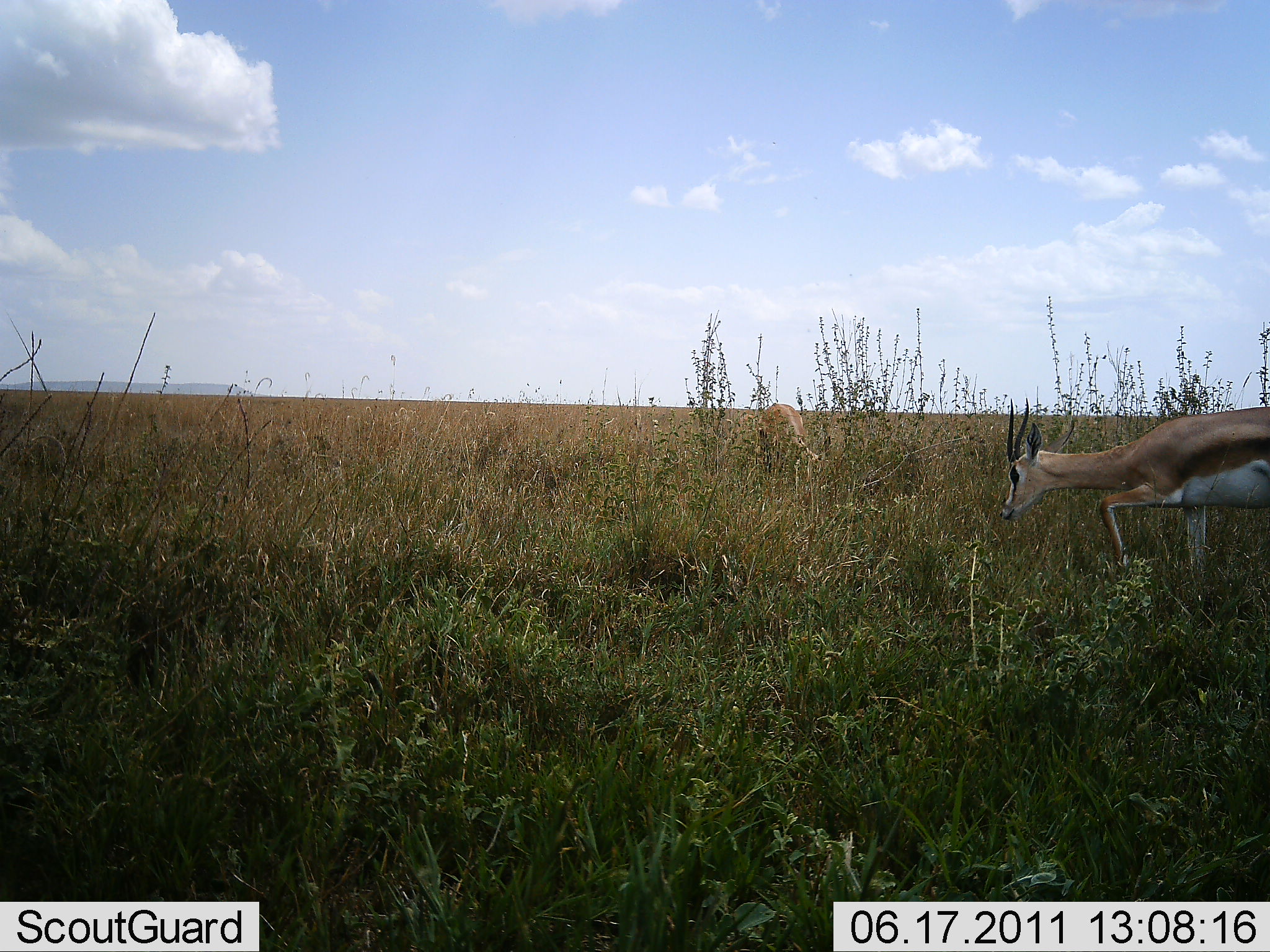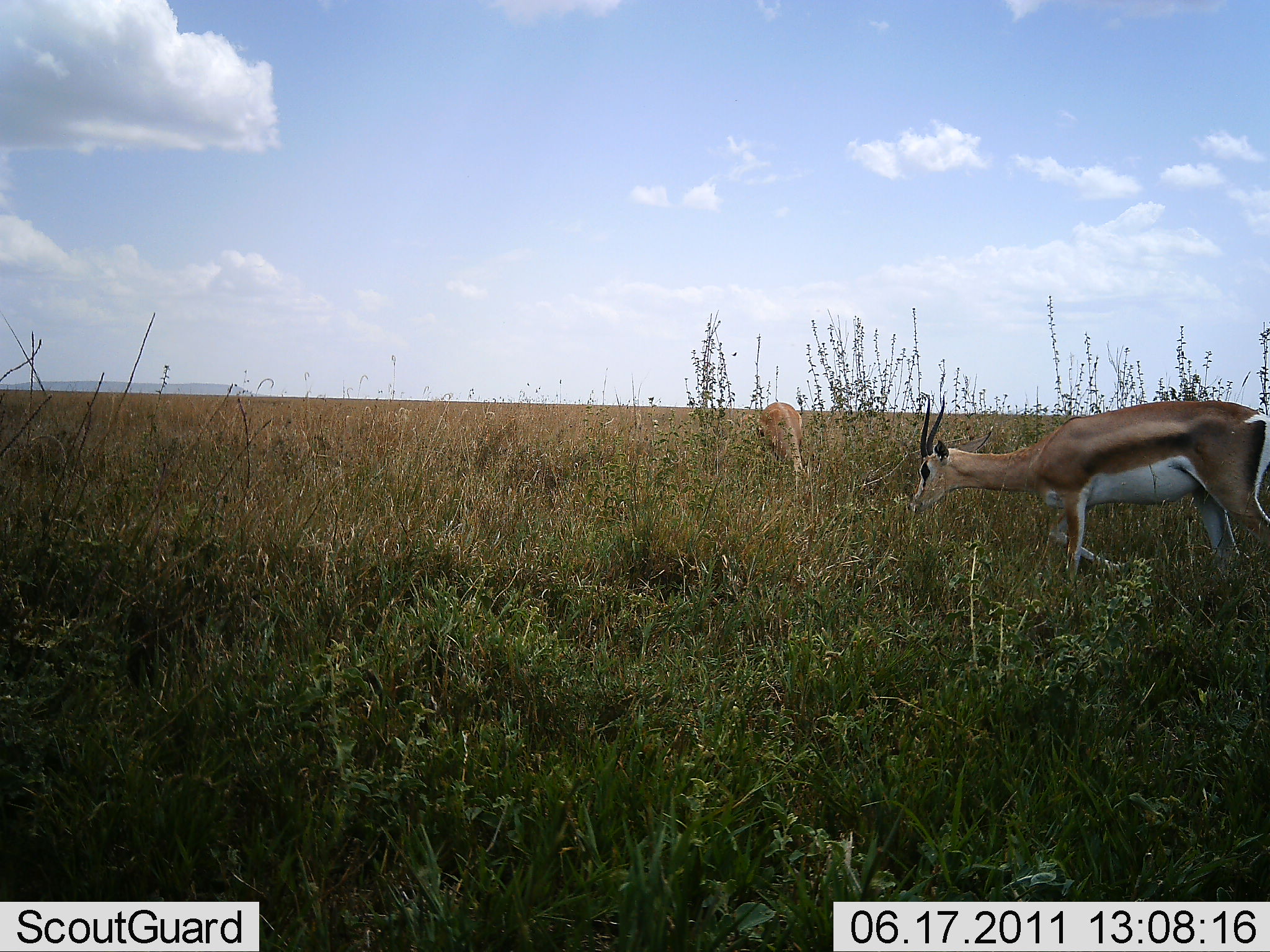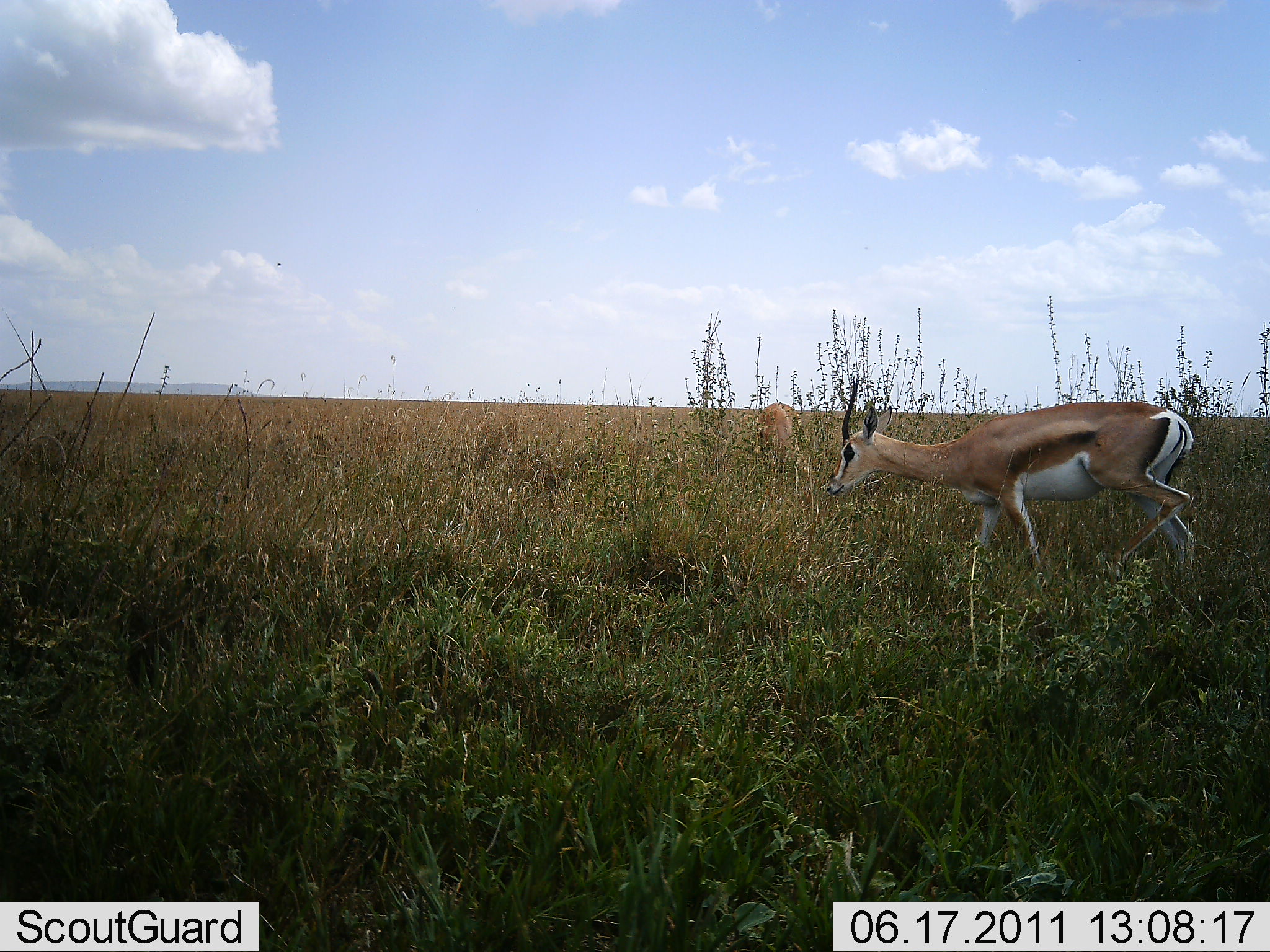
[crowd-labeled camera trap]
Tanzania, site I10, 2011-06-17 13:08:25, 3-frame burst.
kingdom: Animalia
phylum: Chordata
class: Mammalia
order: Artiodactyla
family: Bovidae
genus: Eudorcas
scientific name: Eudorcas thomsonii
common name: thomson's gazelle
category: gazellethomsons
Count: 2.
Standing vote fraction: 30%.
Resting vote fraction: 0%.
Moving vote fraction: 50%.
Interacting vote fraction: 0%.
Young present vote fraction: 0%.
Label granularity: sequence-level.